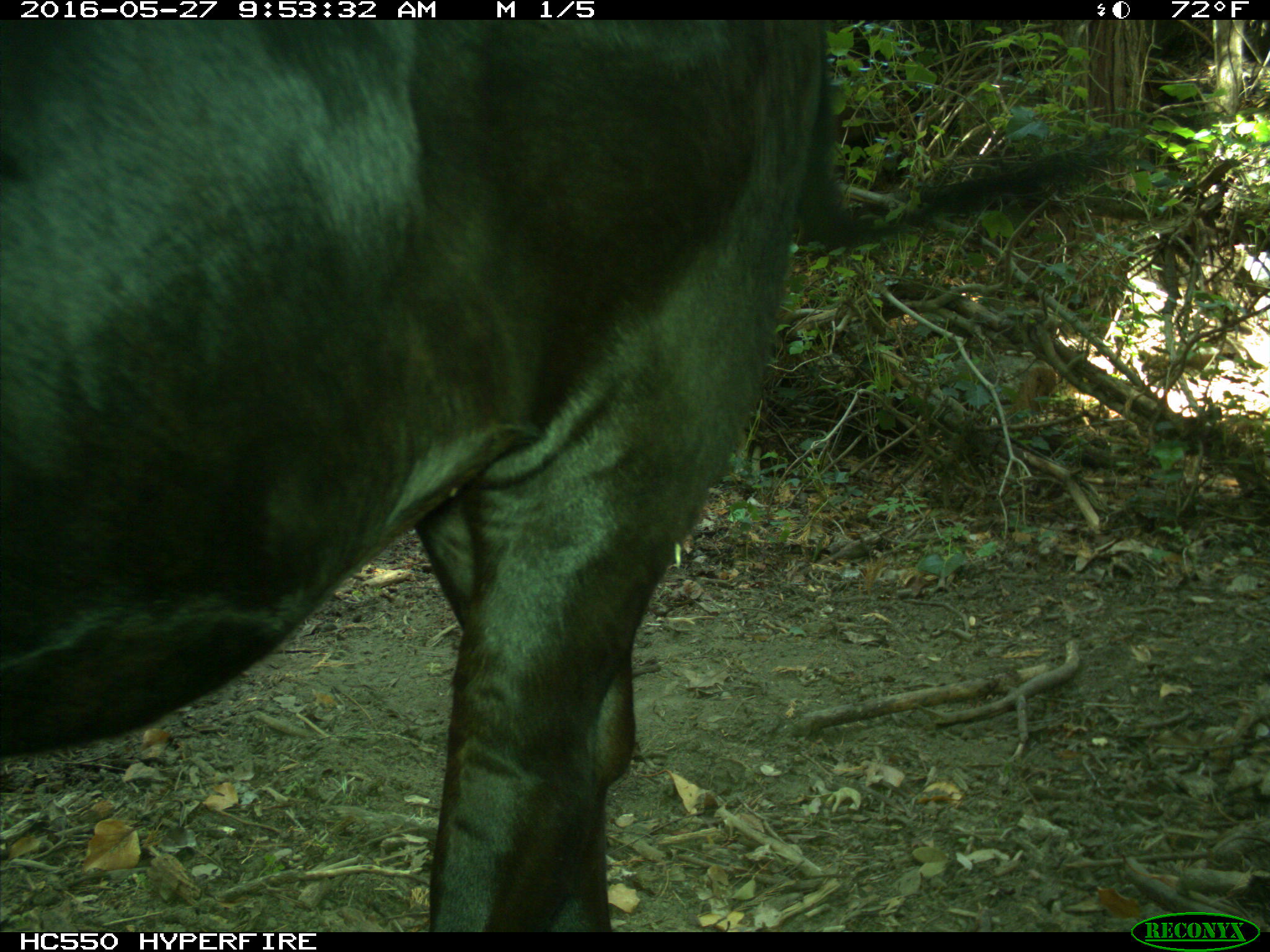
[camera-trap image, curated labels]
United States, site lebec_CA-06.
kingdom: Animalia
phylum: Chordata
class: Mammalia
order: Artiodactyla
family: Bovidae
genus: Bos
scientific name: Bos taurus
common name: domestic cow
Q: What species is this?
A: Bos taurus (domestic cow).